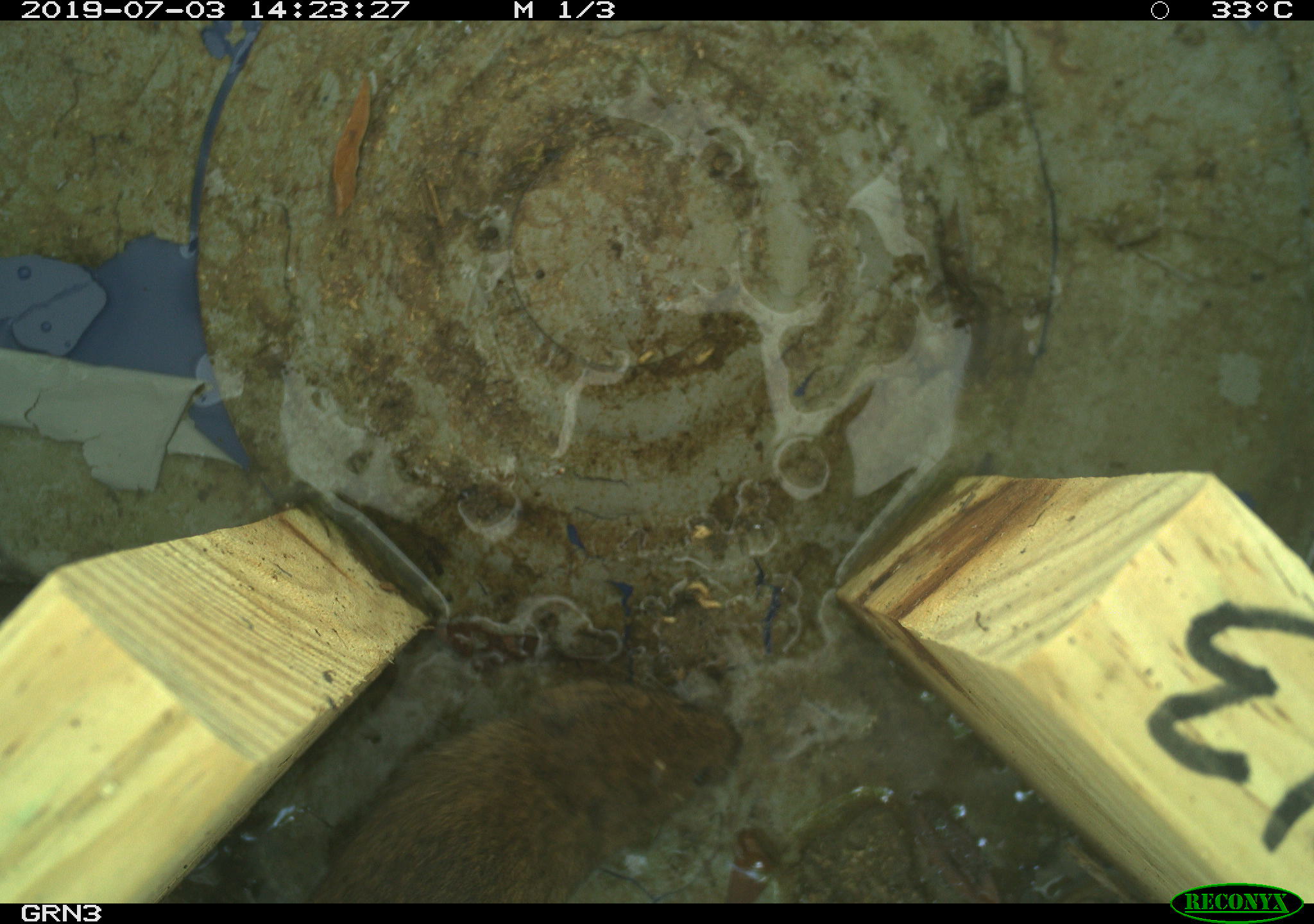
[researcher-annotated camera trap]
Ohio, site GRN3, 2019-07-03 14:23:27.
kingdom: Animalia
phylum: Chordata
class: Mammalia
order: Rodentia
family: Cricetidae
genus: Microtus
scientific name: Microtus pennsylvanicus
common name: meadow vole